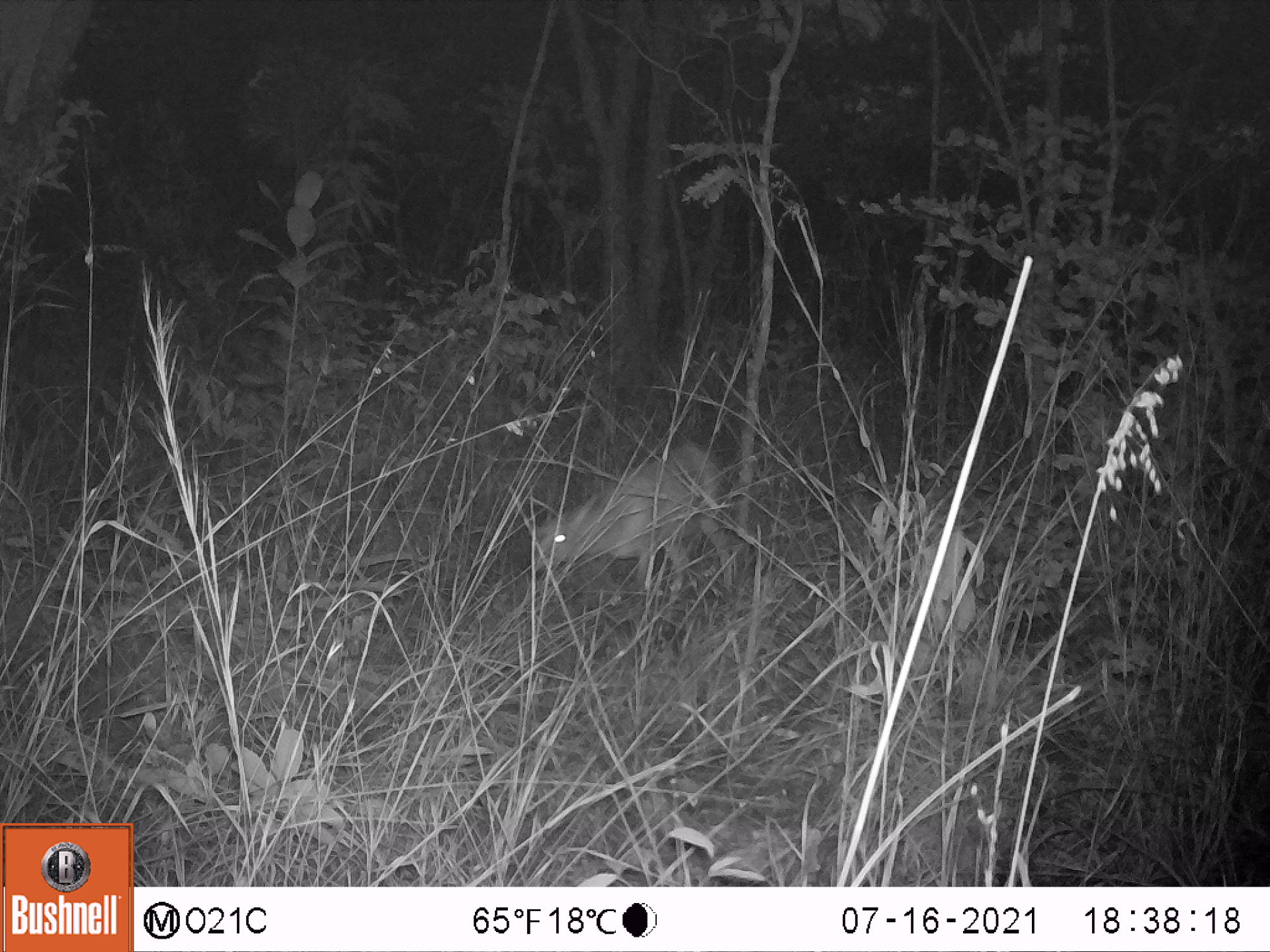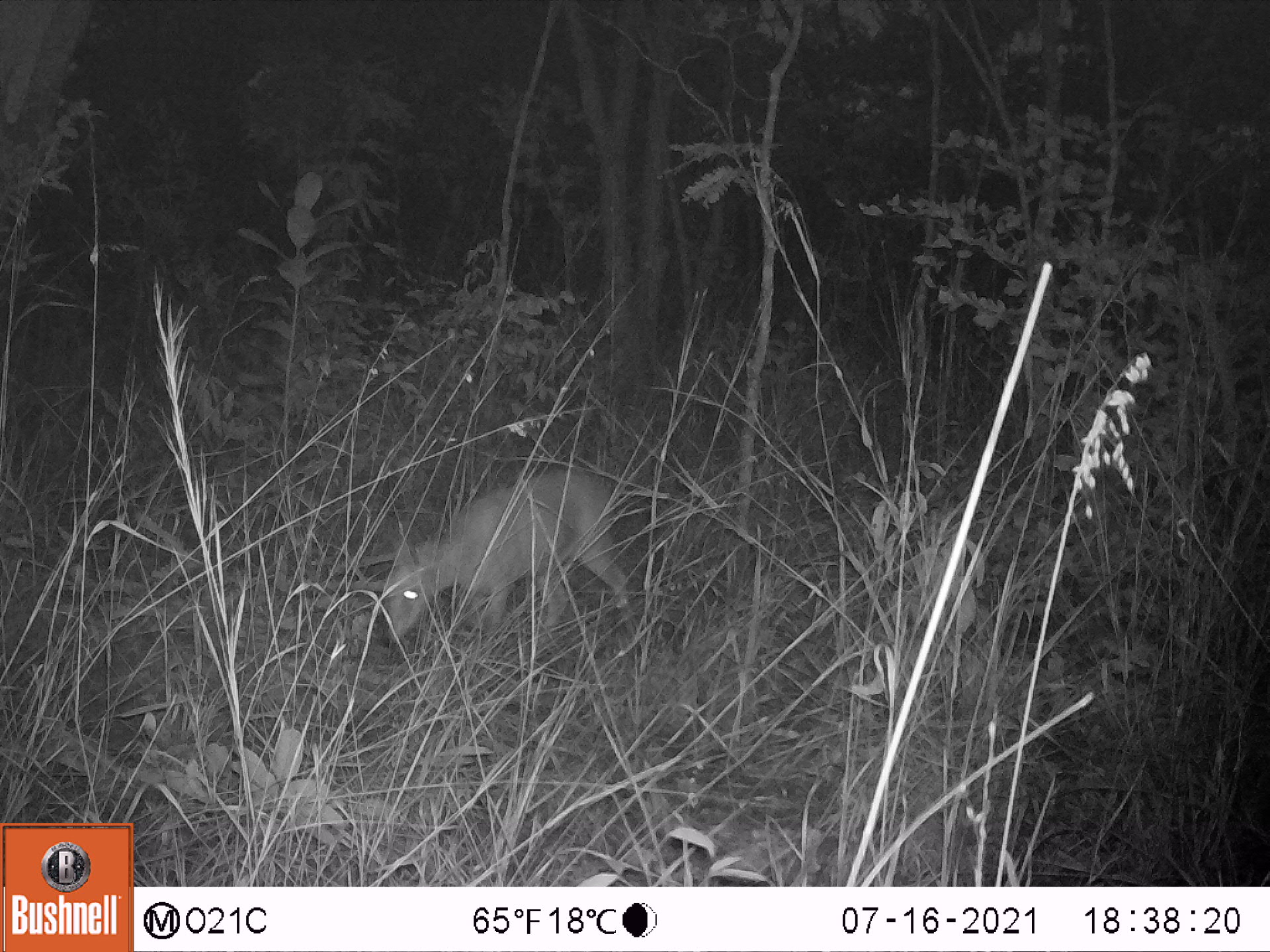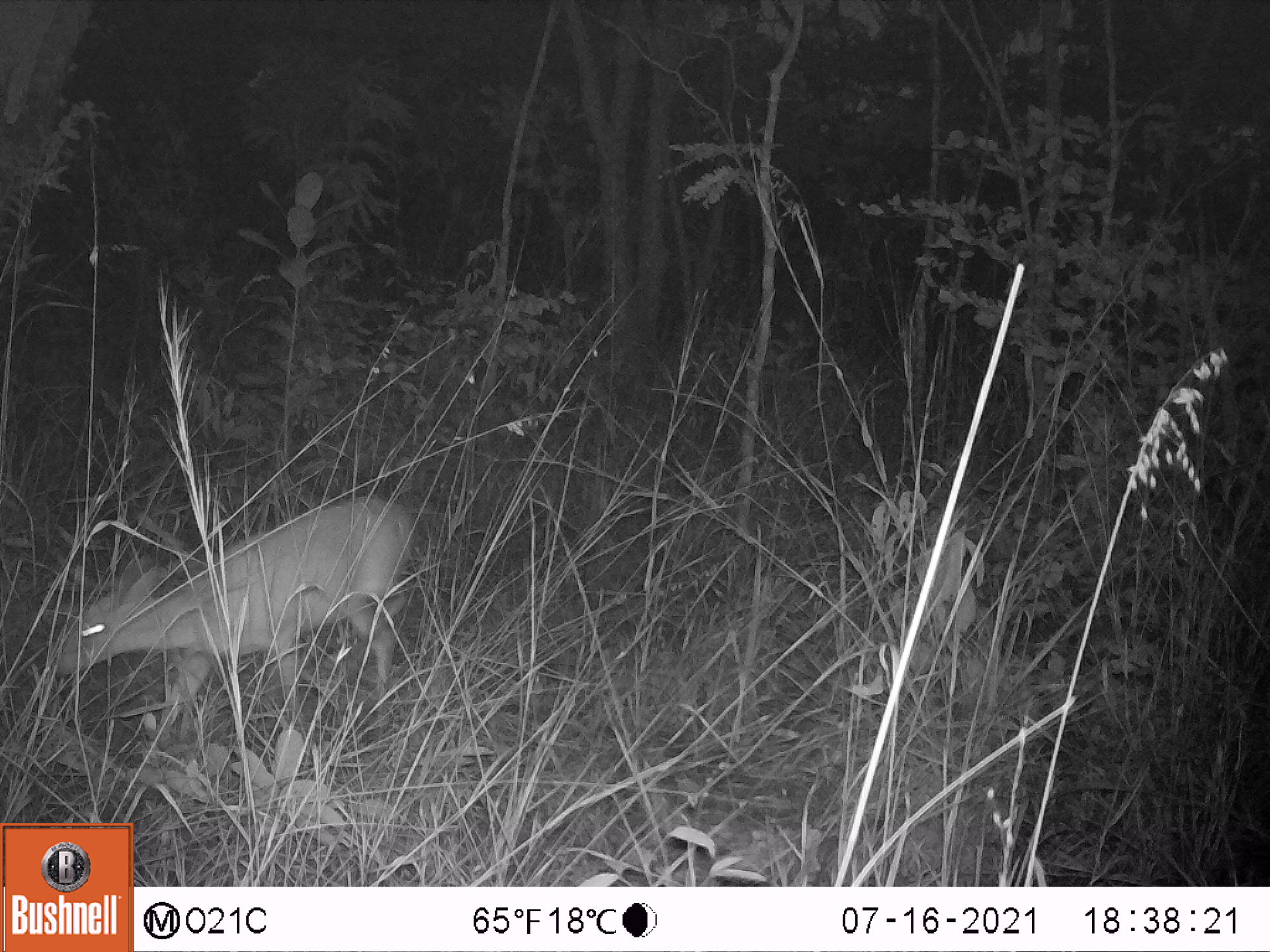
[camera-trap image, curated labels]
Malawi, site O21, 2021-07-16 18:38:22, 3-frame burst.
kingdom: Animalia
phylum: Chordata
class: Mammalia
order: Artiodactyla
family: Bovidae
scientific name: Antilopinae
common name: small antelope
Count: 1.